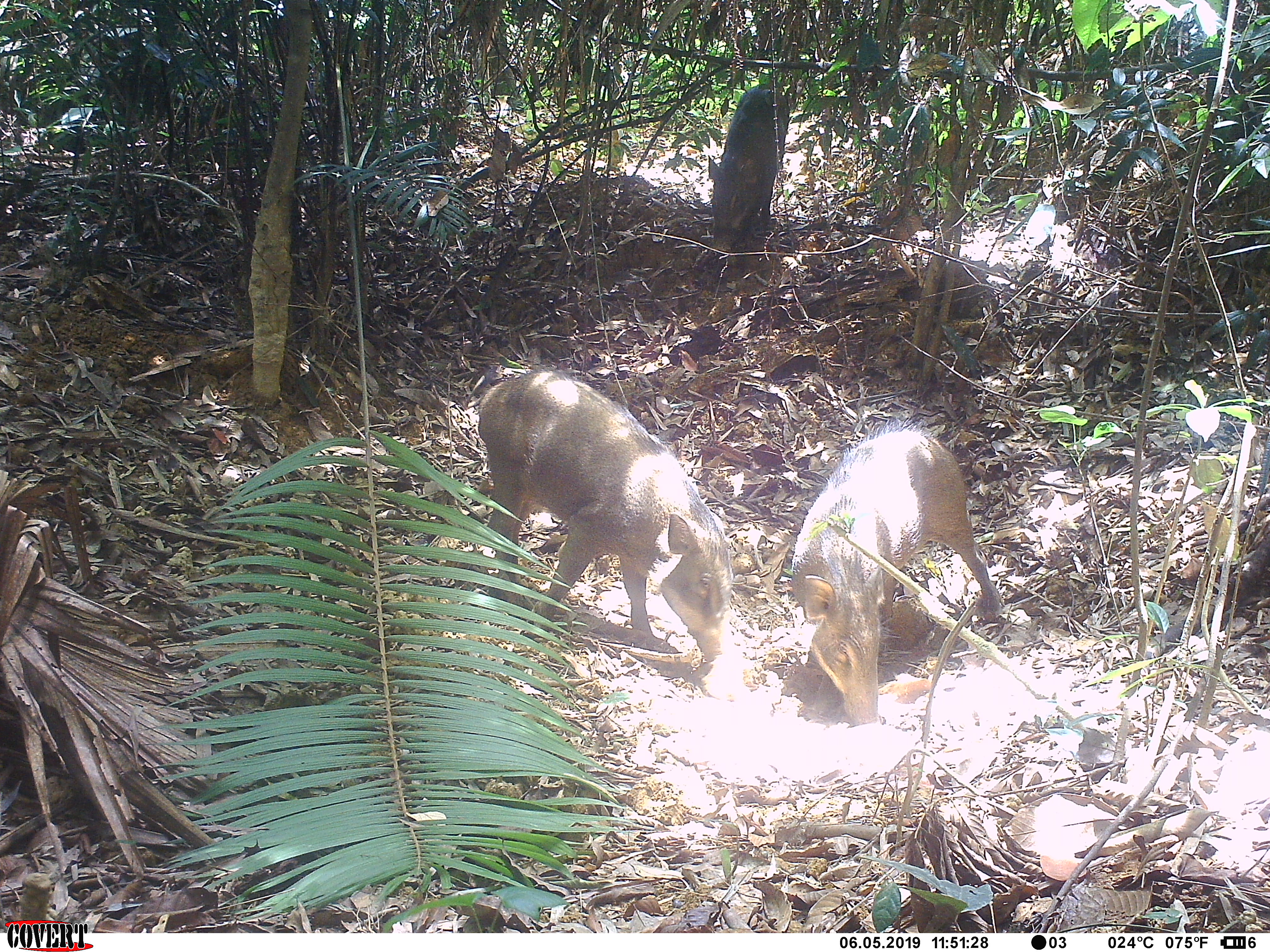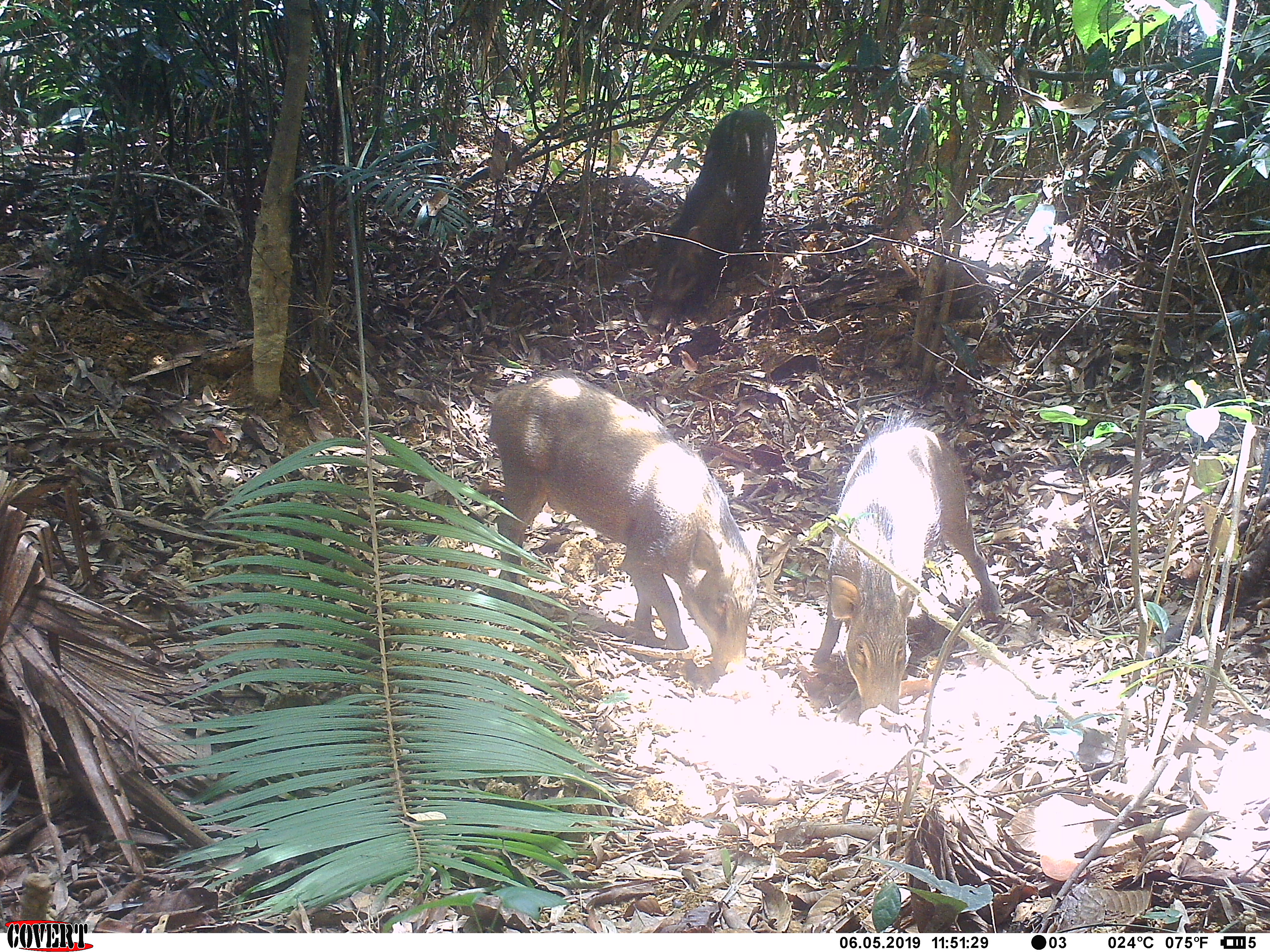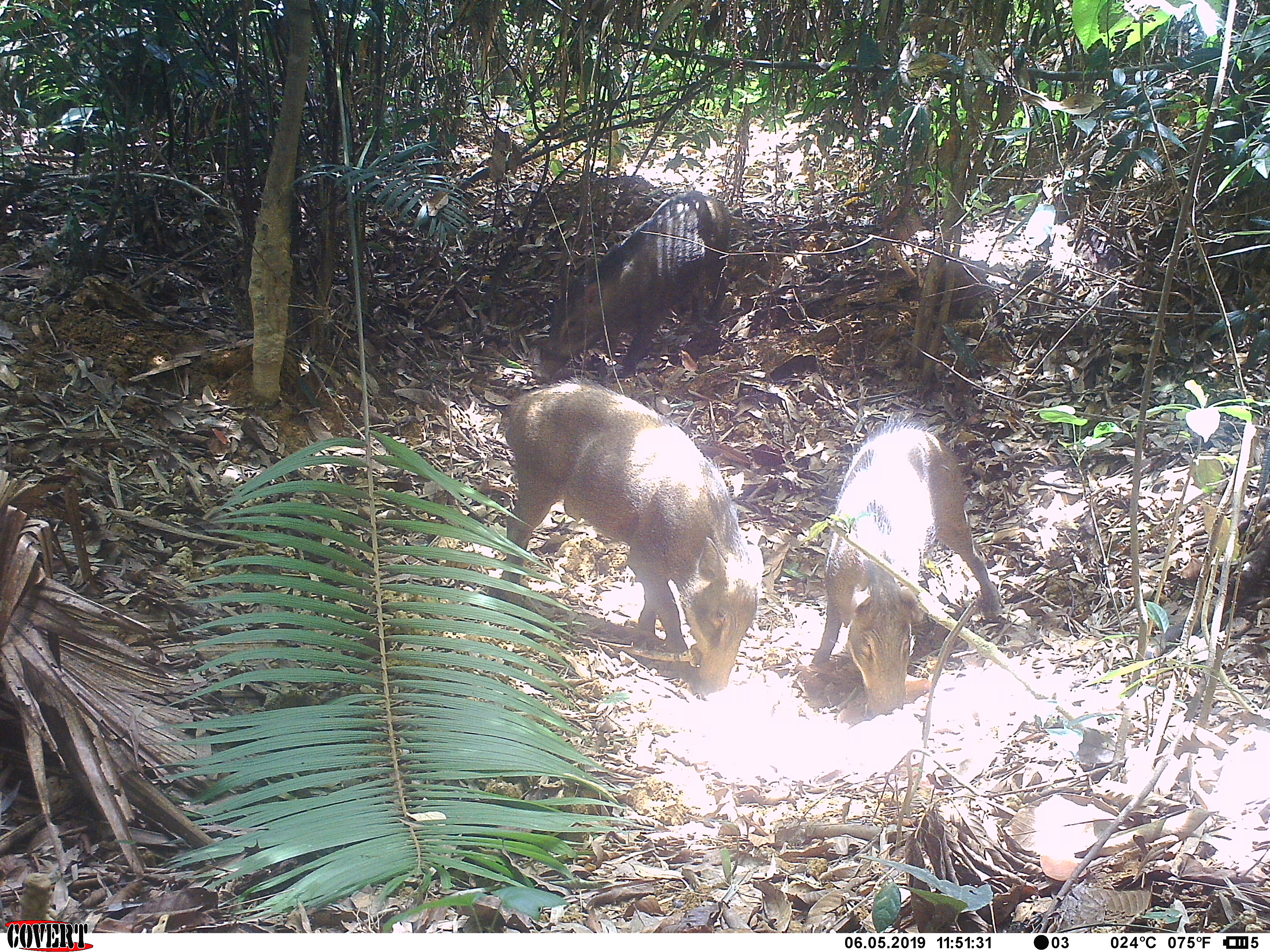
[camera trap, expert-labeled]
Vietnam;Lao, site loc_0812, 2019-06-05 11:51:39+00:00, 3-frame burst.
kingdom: Animalia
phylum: Chordata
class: Mammalia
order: Artiodactyla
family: Suidae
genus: Sus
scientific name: Sus scrofa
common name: eurasian wild pig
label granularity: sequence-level